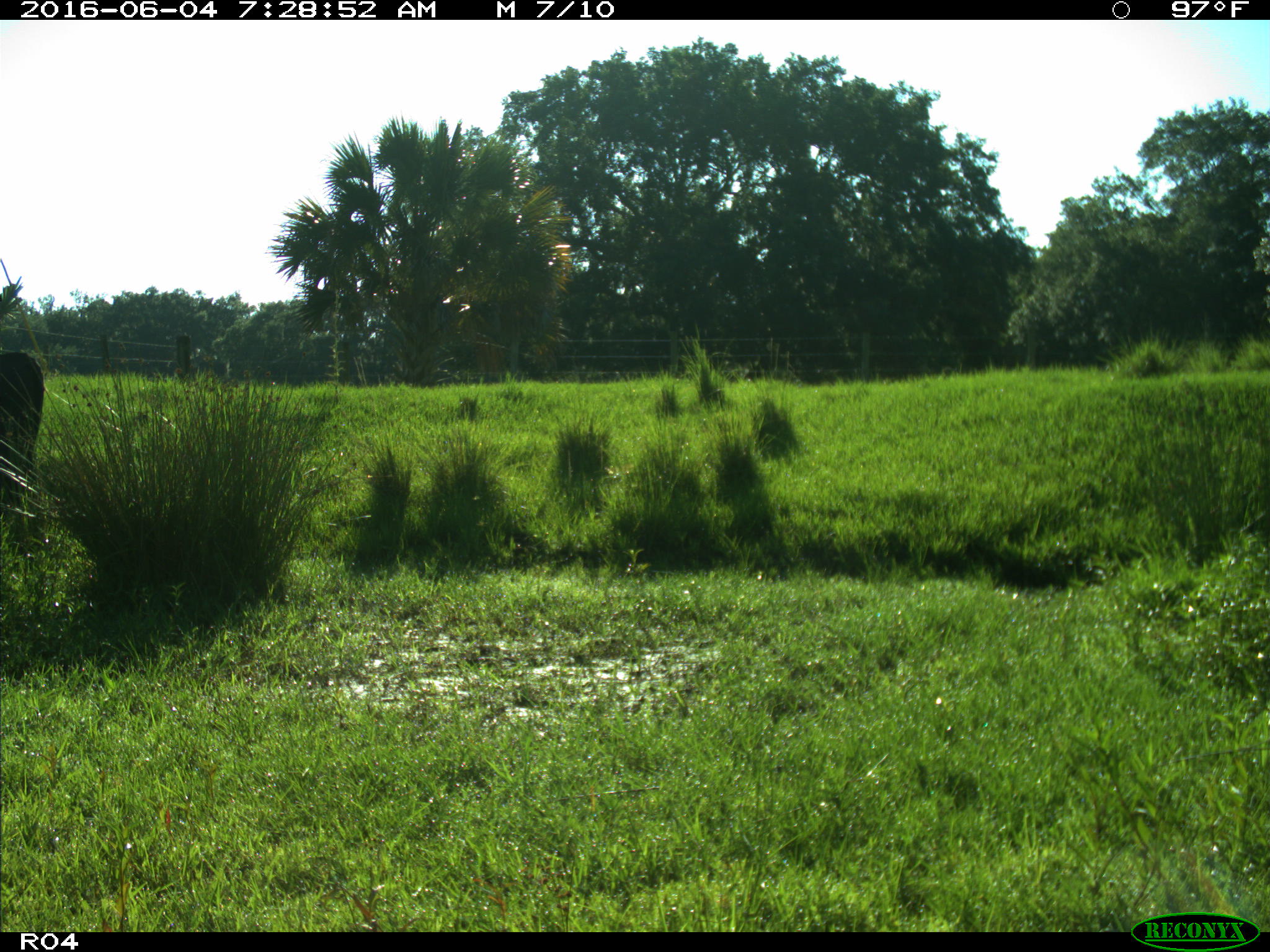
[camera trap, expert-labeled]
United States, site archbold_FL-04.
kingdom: Animalia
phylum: Chordata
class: Mammalia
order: Artiodactyla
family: Bovidae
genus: Bos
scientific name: Bos taurus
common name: domestic cow